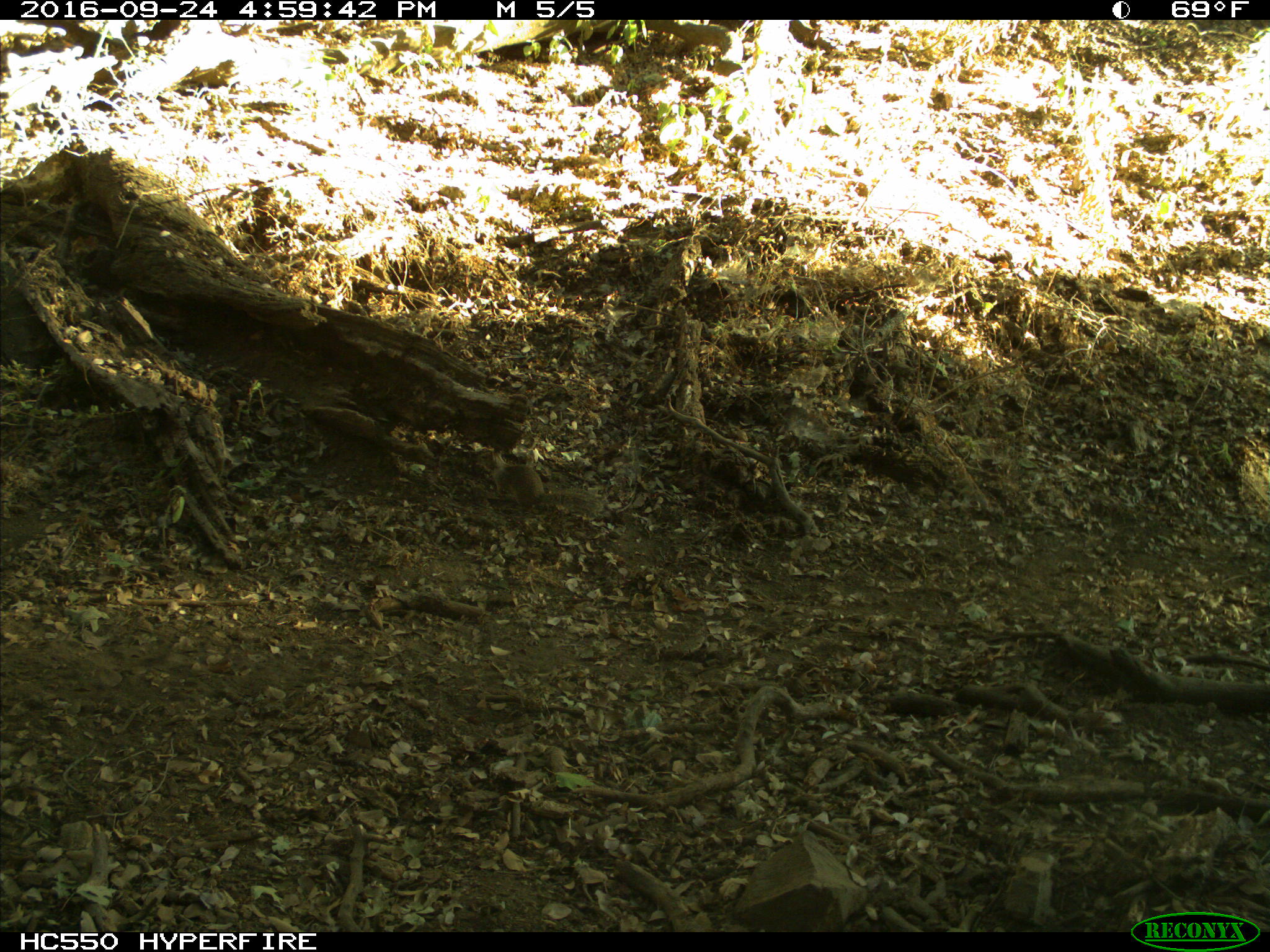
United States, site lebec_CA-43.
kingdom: Animalia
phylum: Chordata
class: Mammalia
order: Rodentia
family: Sciuridae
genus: Otospermophilus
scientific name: Otospermophilus beecheyi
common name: california ground squirrel